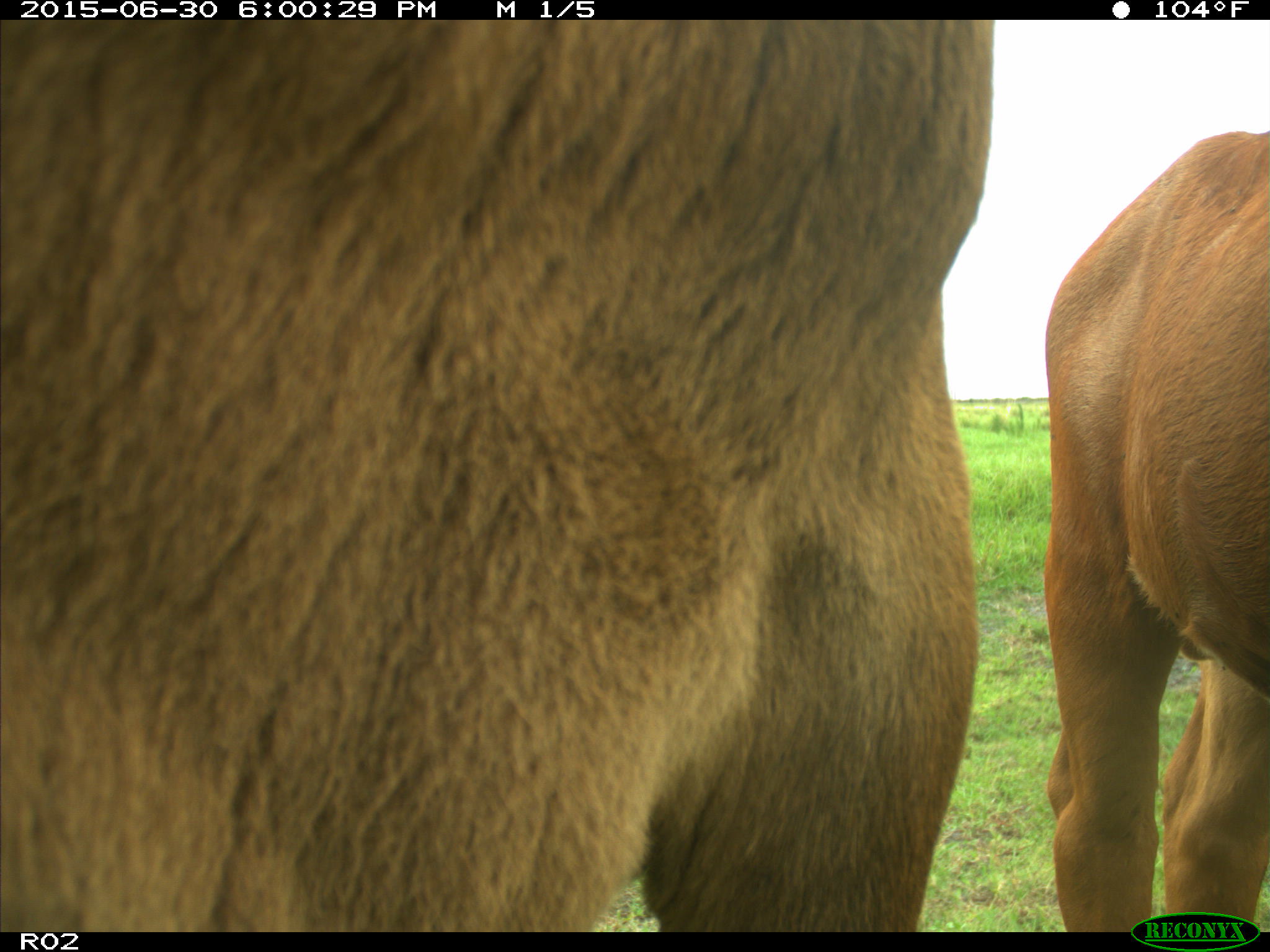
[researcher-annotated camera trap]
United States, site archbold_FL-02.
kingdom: Animalia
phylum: Chordata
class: Mammalia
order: Artiodactyla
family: Bovidae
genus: Bos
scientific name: Bos taurus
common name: domestic cow